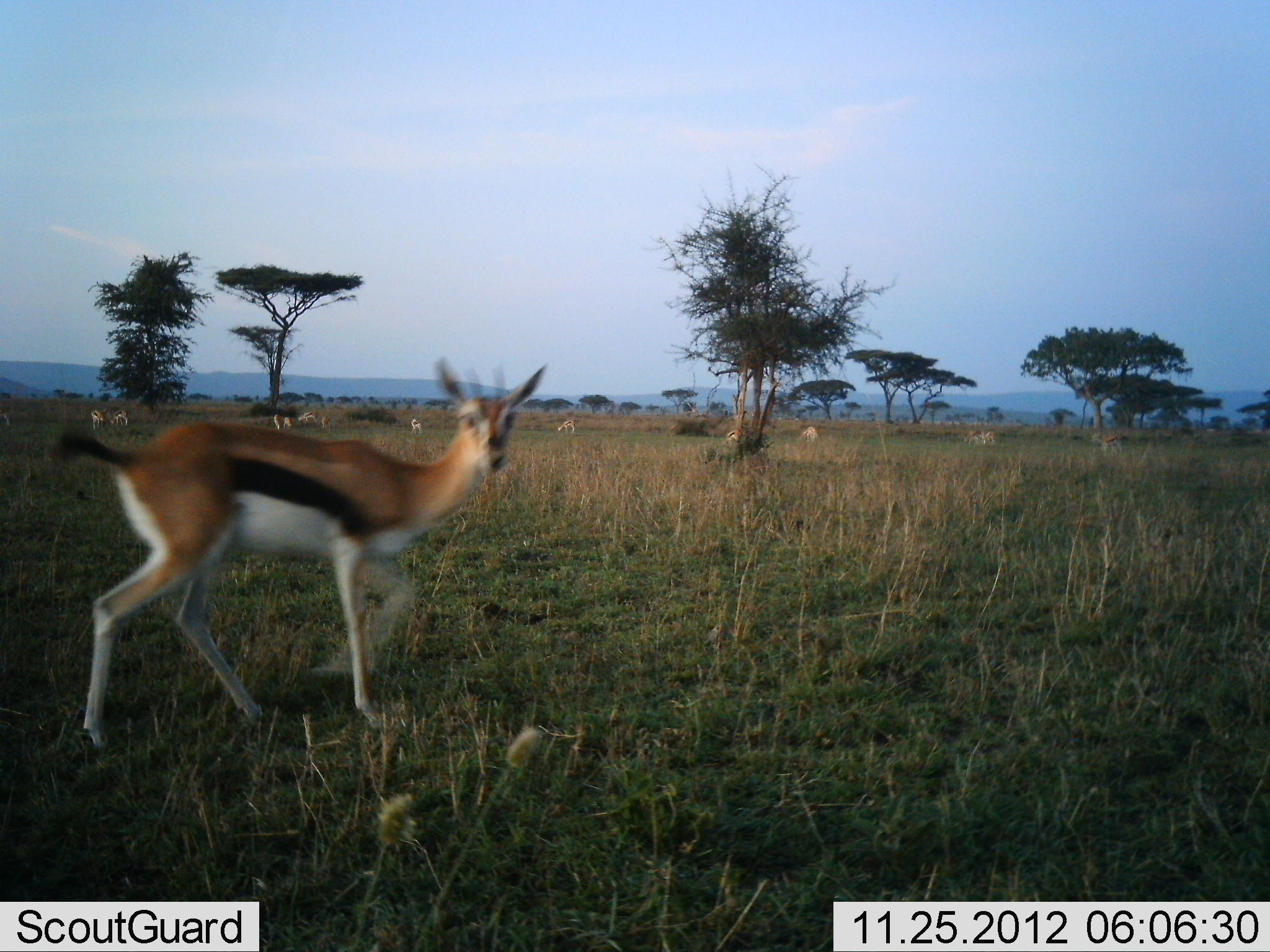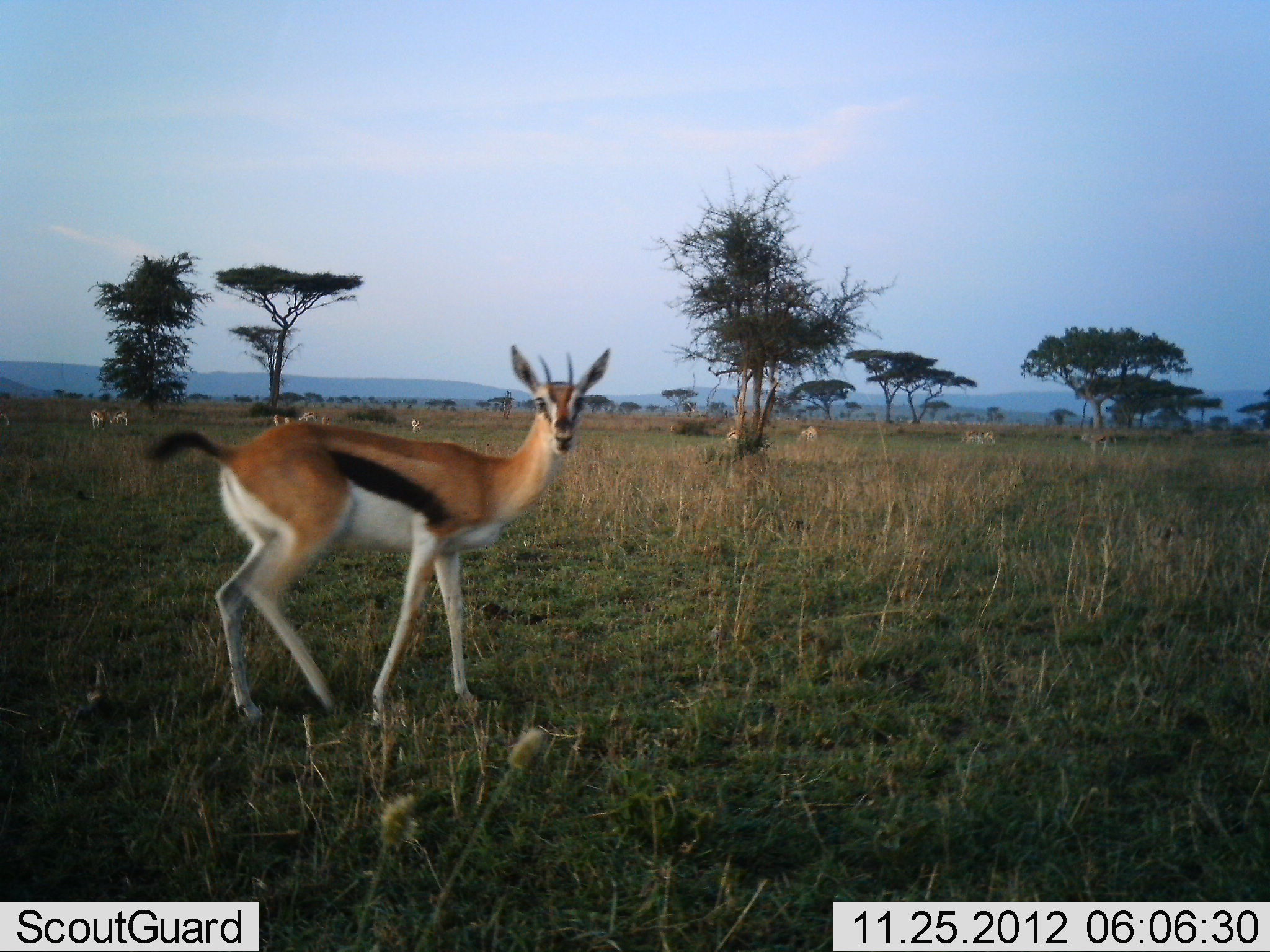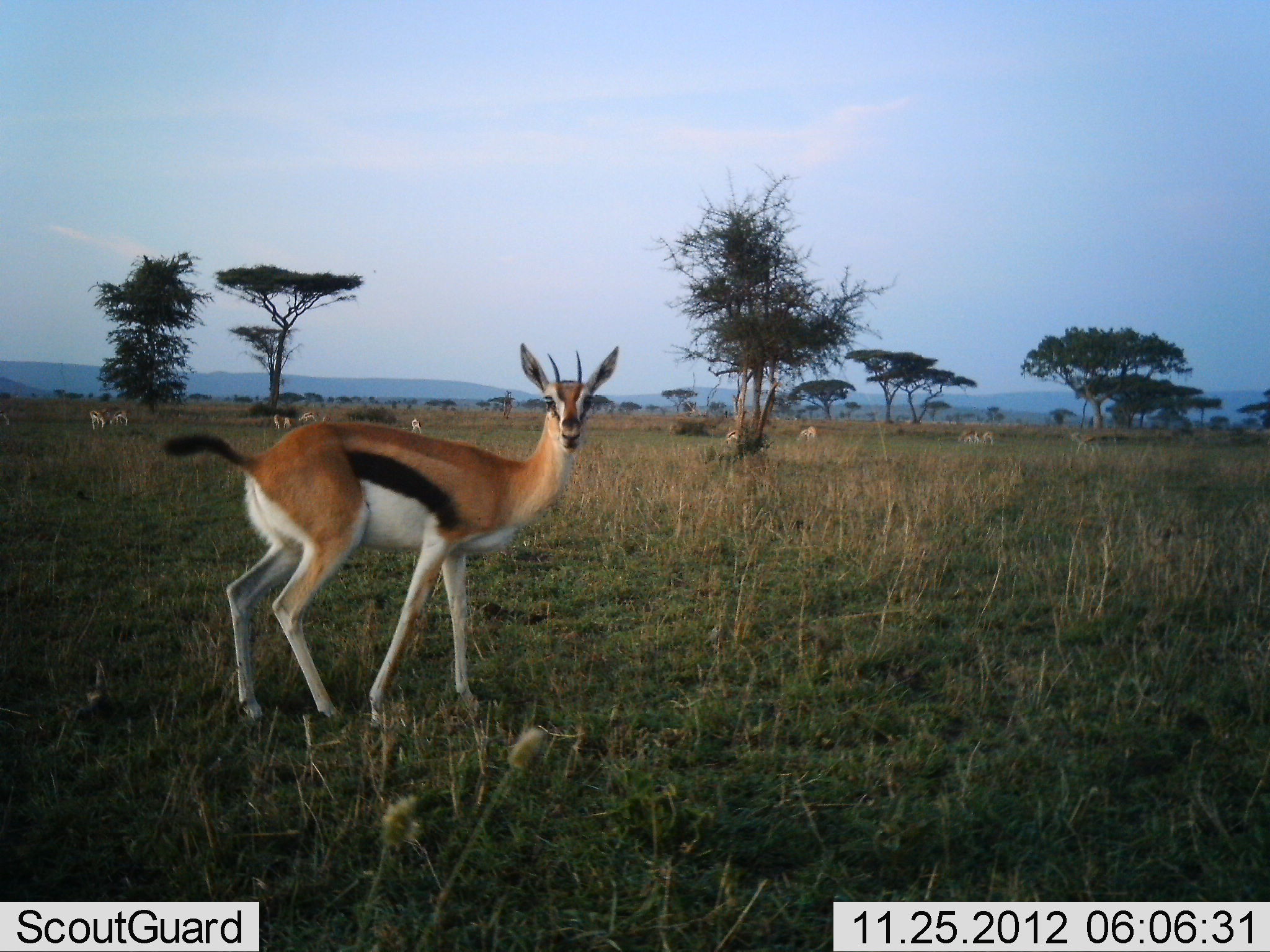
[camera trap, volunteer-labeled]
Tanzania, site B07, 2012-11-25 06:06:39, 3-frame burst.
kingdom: Animalia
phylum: Chordata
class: Mammalia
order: Artiodactyla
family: Bovidae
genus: Eudorcas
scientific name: Eudorcas thomsonii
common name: thomson's gazelle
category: gazellethomsons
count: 8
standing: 60%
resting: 10%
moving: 70%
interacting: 0%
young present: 0%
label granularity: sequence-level